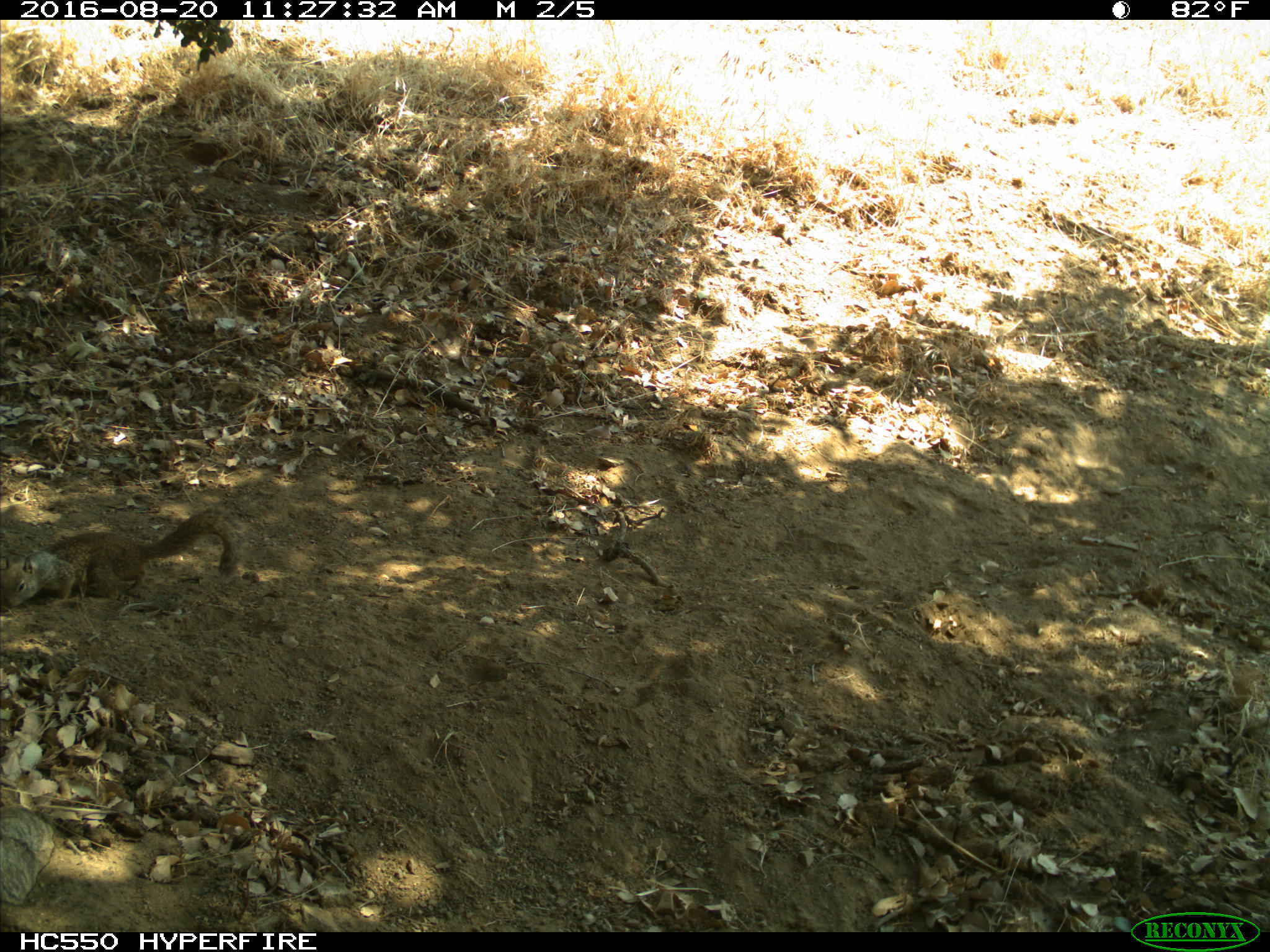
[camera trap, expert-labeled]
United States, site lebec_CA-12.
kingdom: Animalia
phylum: Chordata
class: Mammalia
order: Rodentia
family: Sciuridae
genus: Otospermophilus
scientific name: Otospermophilus beecheyi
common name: california ground squirrel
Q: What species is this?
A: Otospermophilus beecheyi (california ground squirrel).